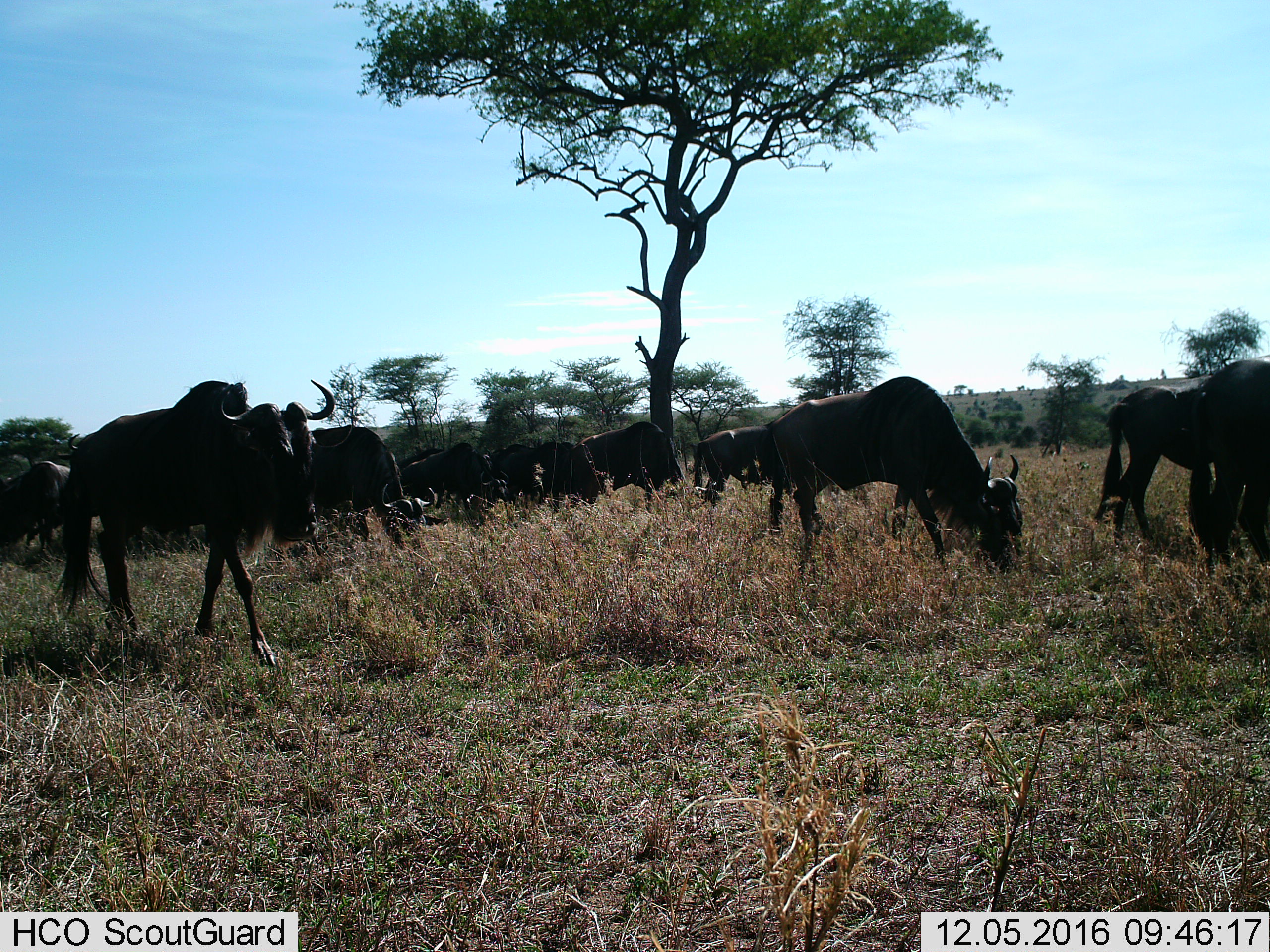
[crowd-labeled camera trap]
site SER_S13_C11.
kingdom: Animalia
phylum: Chordata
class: Mammalia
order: Artiodactyla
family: Bovidae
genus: Connochaetes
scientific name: Connochaetes taurinus taurinus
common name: blue wildebeest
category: wildebeestblue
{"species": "wildebeestblue (blue wildebeest) (Connochaetes taurinus taurinus)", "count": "11-50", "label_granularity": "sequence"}